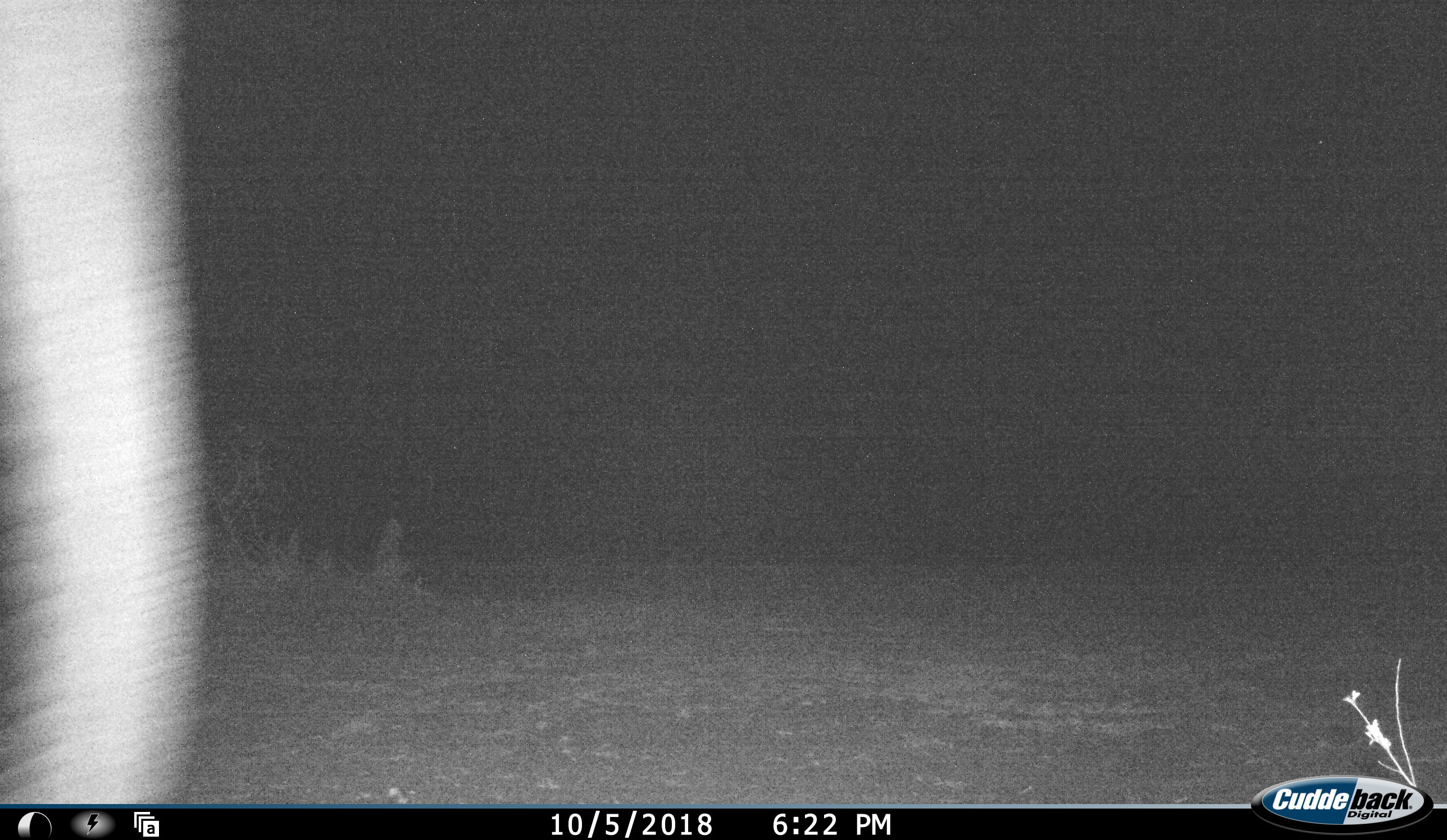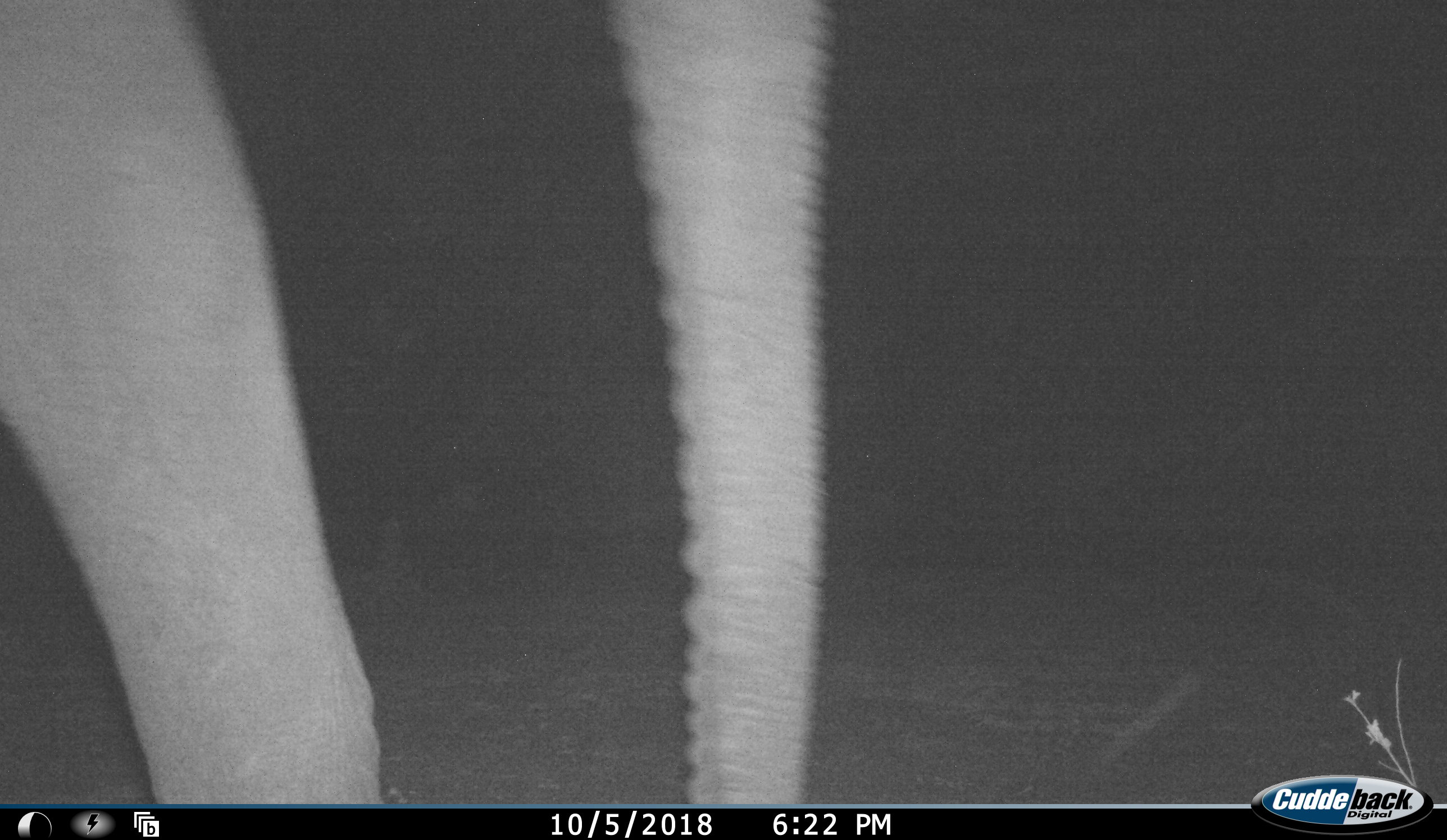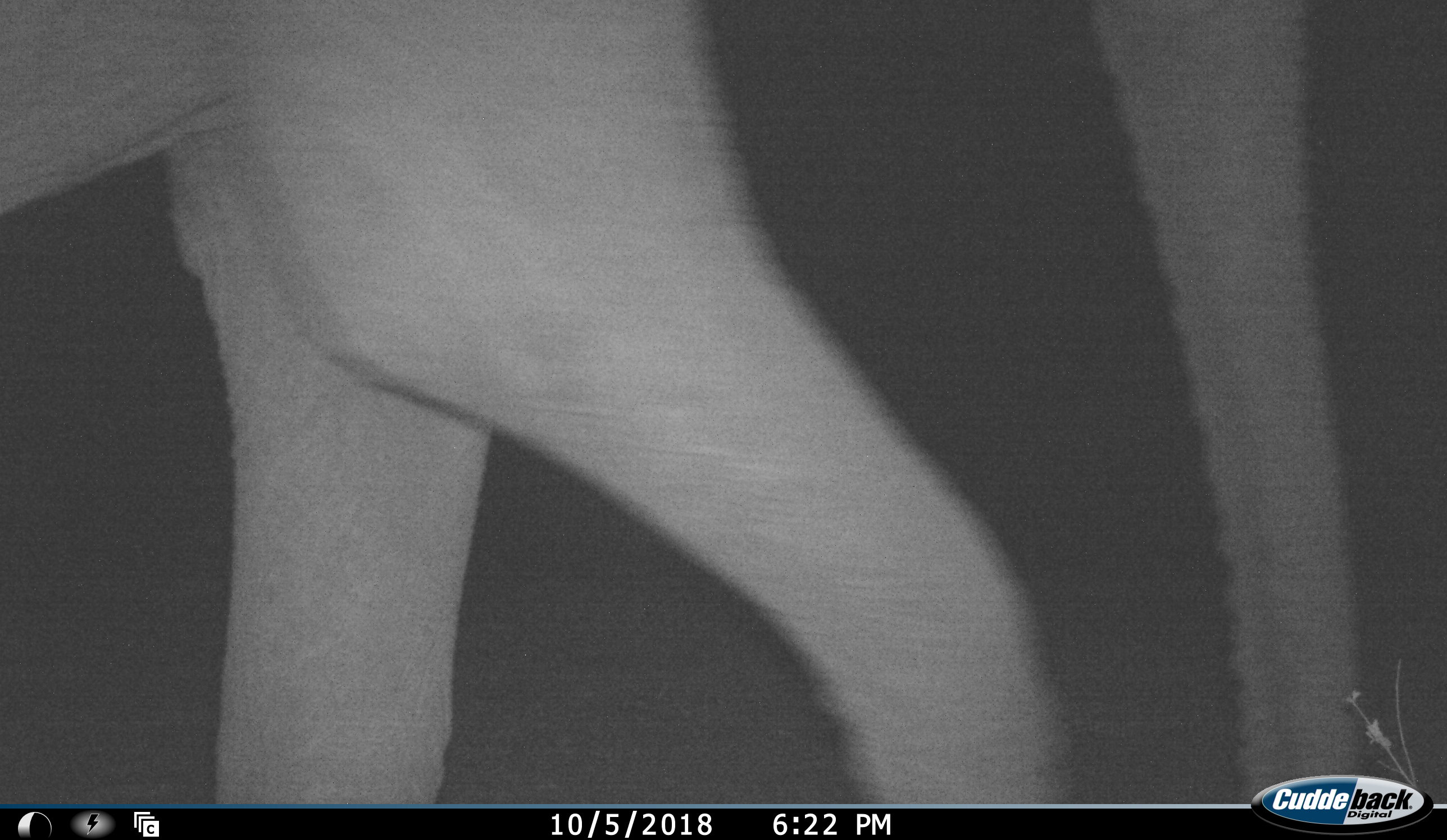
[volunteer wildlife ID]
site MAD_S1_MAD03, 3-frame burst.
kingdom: Animalia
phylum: Chordata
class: Mammalia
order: Proboscidea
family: Elephantidae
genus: Loxodonta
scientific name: Loxodonta africana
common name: african bush elephant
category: elephant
Elephant (african bush elephant) (Loxodonta africana), count 1. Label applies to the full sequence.